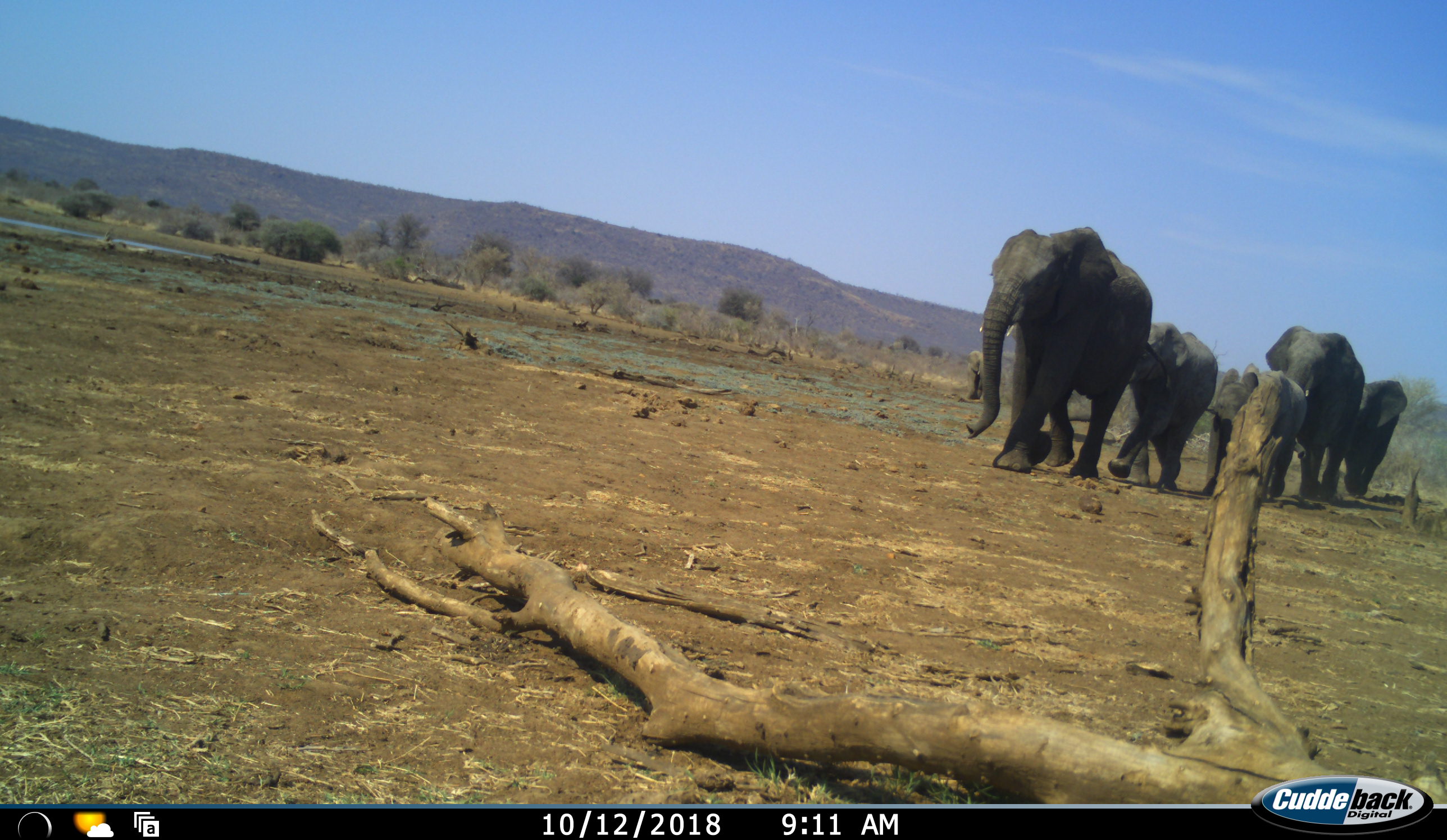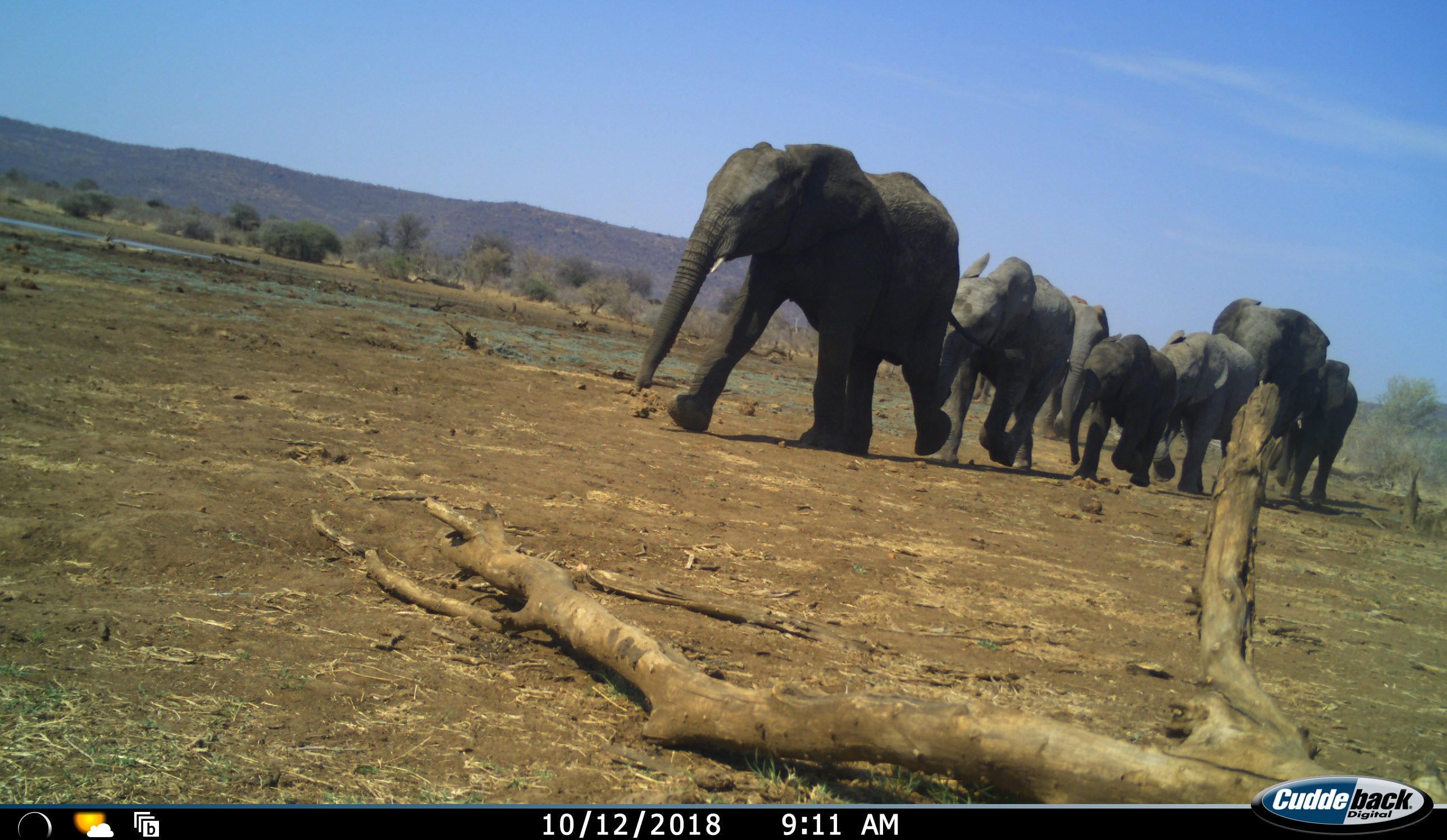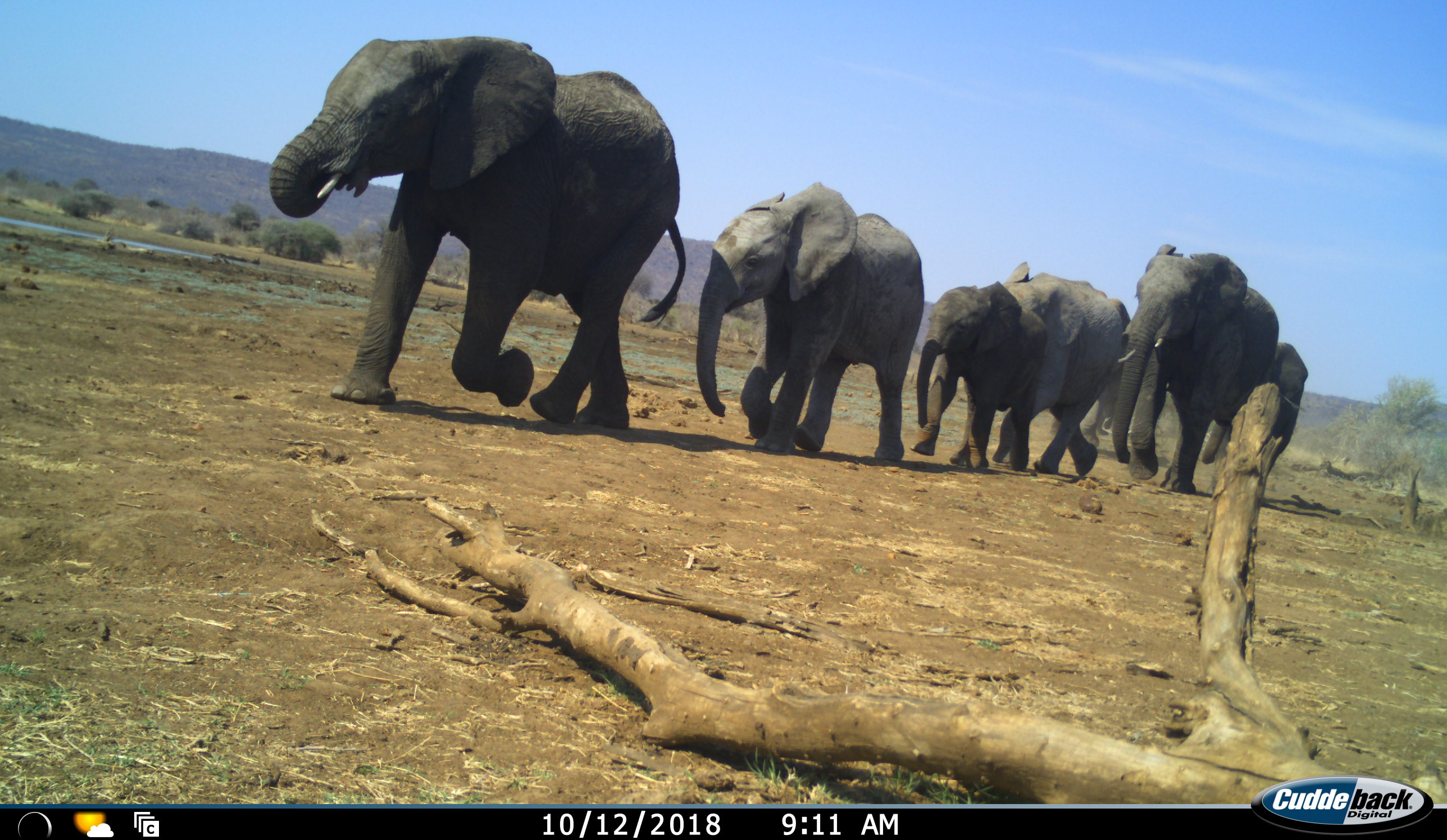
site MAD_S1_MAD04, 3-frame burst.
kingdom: Animalia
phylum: Chordata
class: Mammalia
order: Proboscidea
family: Elephantidae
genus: Loxodonta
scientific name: Loxodonta africana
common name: african bush elephant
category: elephant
Elephant (african bush elephant) (Loxodonta africana), count 7. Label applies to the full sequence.